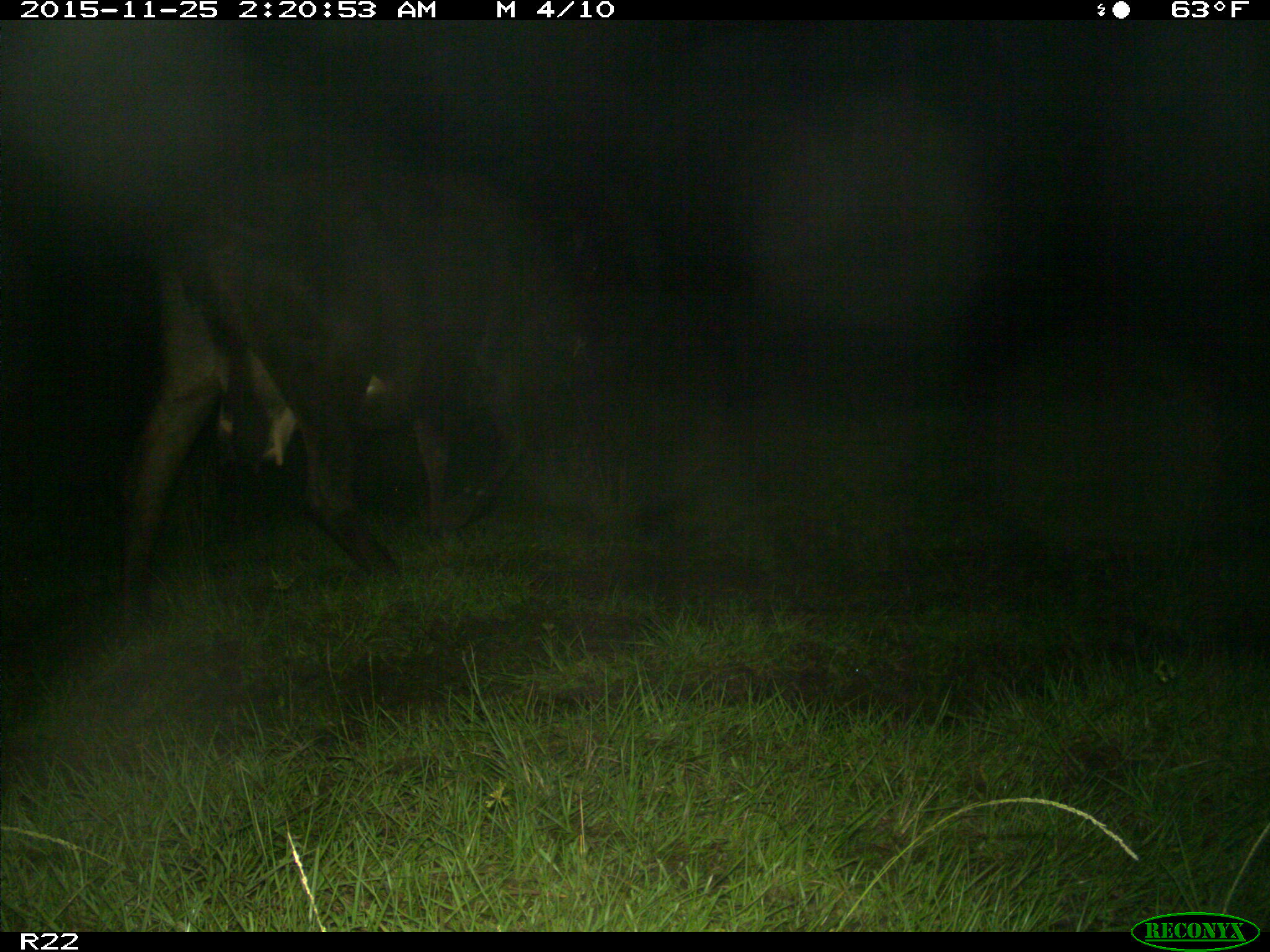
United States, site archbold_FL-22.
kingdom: Animalia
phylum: Chordata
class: Mammalia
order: Artiodactyla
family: Bovidae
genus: Bos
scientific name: Bos taurus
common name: domestic cow